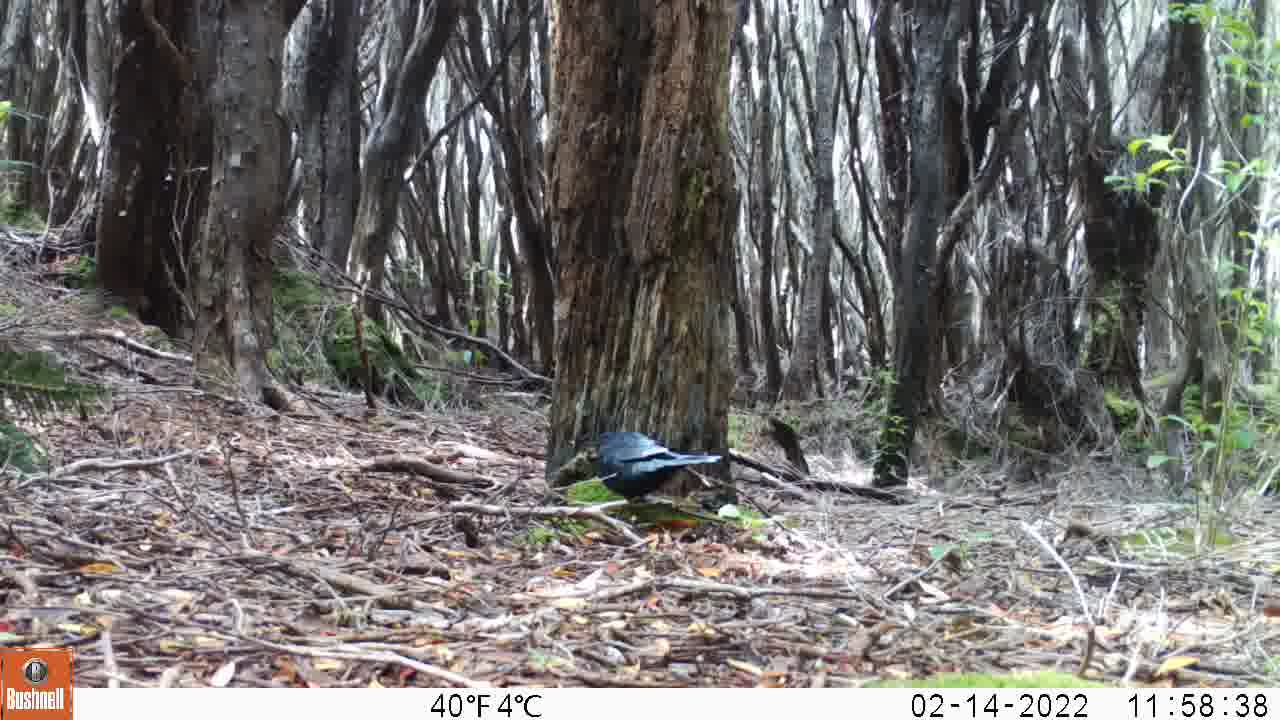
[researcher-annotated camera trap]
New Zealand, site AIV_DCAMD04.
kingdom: Animalia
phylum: Chordata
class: Aves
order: Passeriformes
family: Turdidae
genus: Turdus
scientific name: Turdus merula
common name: eurasian blackbird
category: blackbird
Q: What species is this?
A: Blackbird (eurasian blackbird) (Turdus merula).